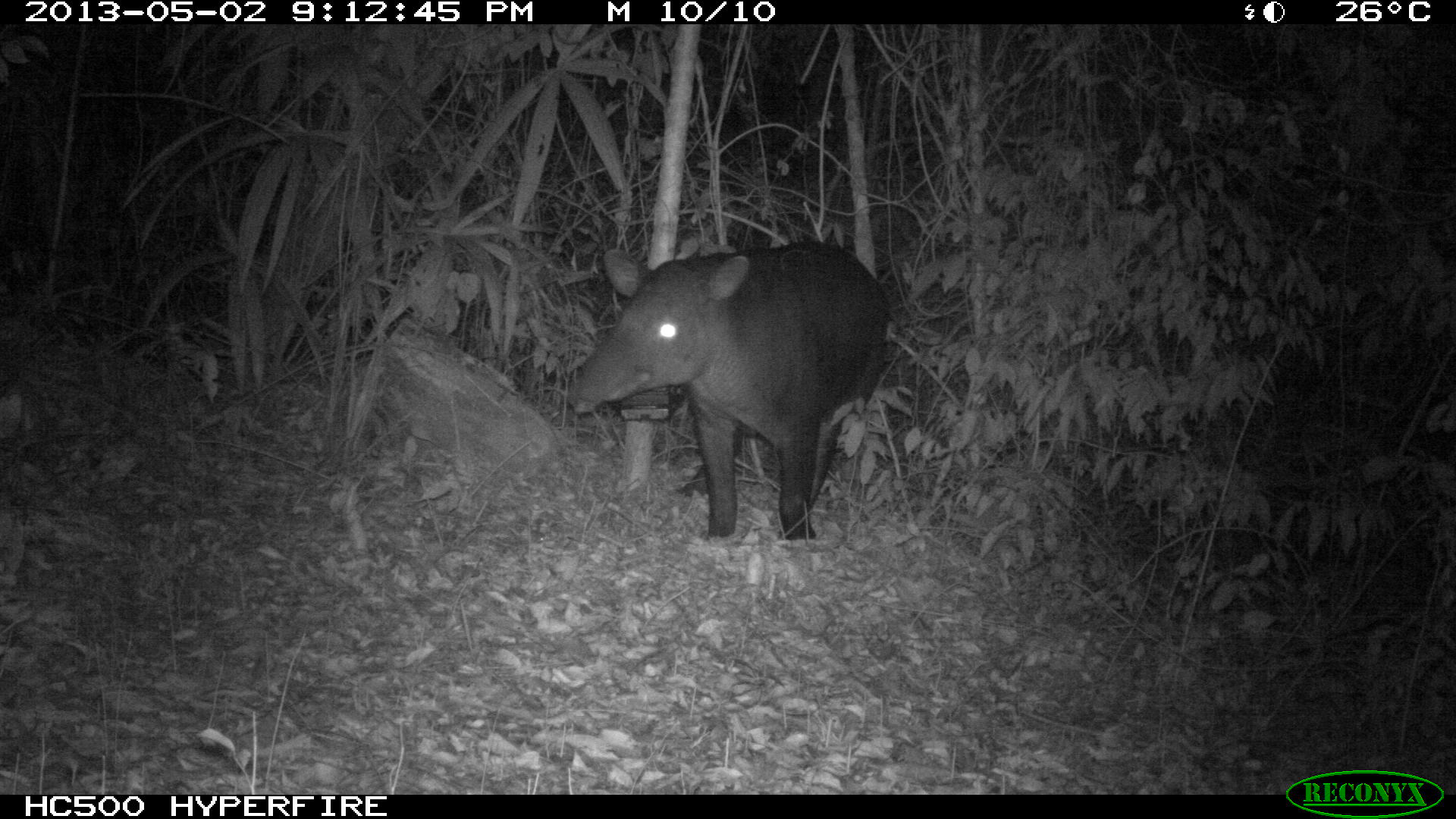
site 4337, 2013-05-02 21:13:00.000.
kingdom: Animalia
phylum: Chordata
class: Mammalia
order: Perissodactyla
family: Tapiridae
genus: Tapirus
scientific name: Tapirus bairdii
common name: baird's tapir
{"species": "Tapirus bairdii (baird's tapir)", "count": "1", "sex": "male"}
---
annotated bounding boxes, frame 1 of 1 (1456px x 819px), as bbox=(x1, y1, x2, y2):
tapirus bairdii: bbox=(563, 236, 893, 549)